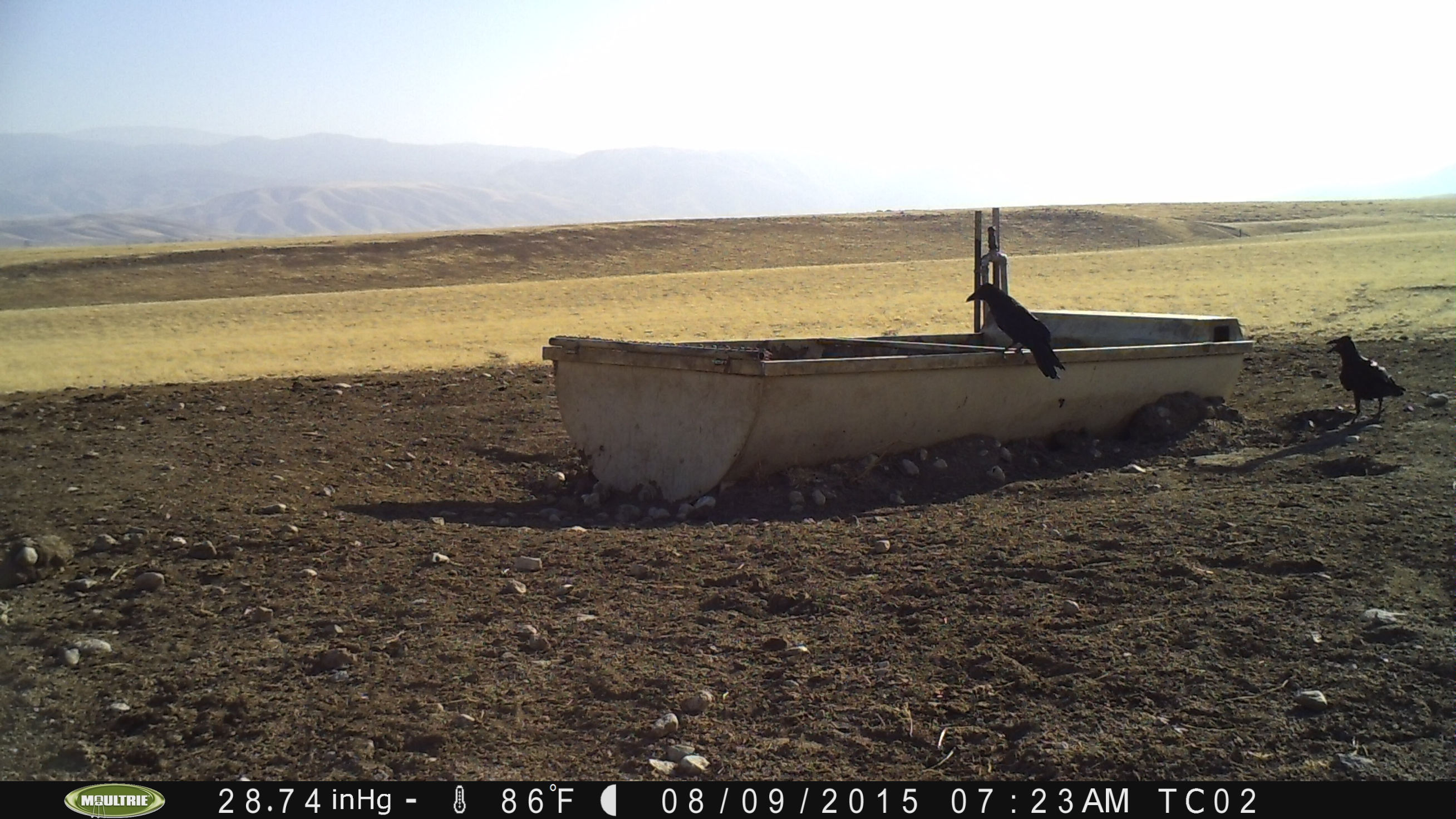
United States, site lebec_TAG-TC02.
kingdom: Animalia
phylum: Chordata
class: Aves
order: Passeriformes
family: Corvidae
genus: Corvus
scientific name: Corvus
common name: crows and ravens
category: unidentified corvus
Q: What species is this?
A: Unidentified corvus (crows and ravens) (Corvus).